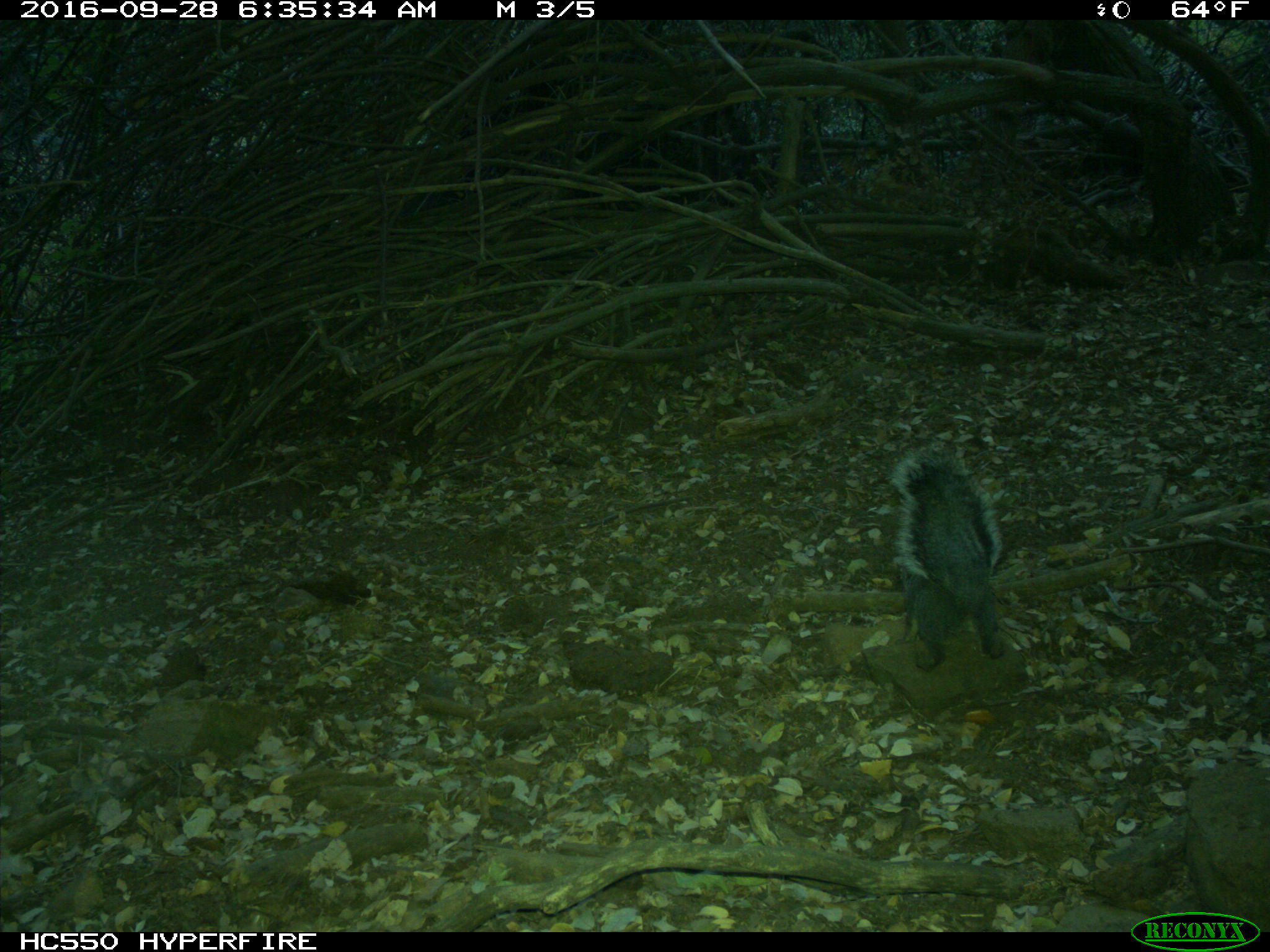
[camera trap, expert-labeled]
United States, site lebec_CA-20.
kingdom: Animalia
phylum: Chordata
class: Mammalia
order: Rodentia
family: Sciuridae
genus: Sciurus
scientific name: Sciurus carolinensis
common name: eastern gray squirrel